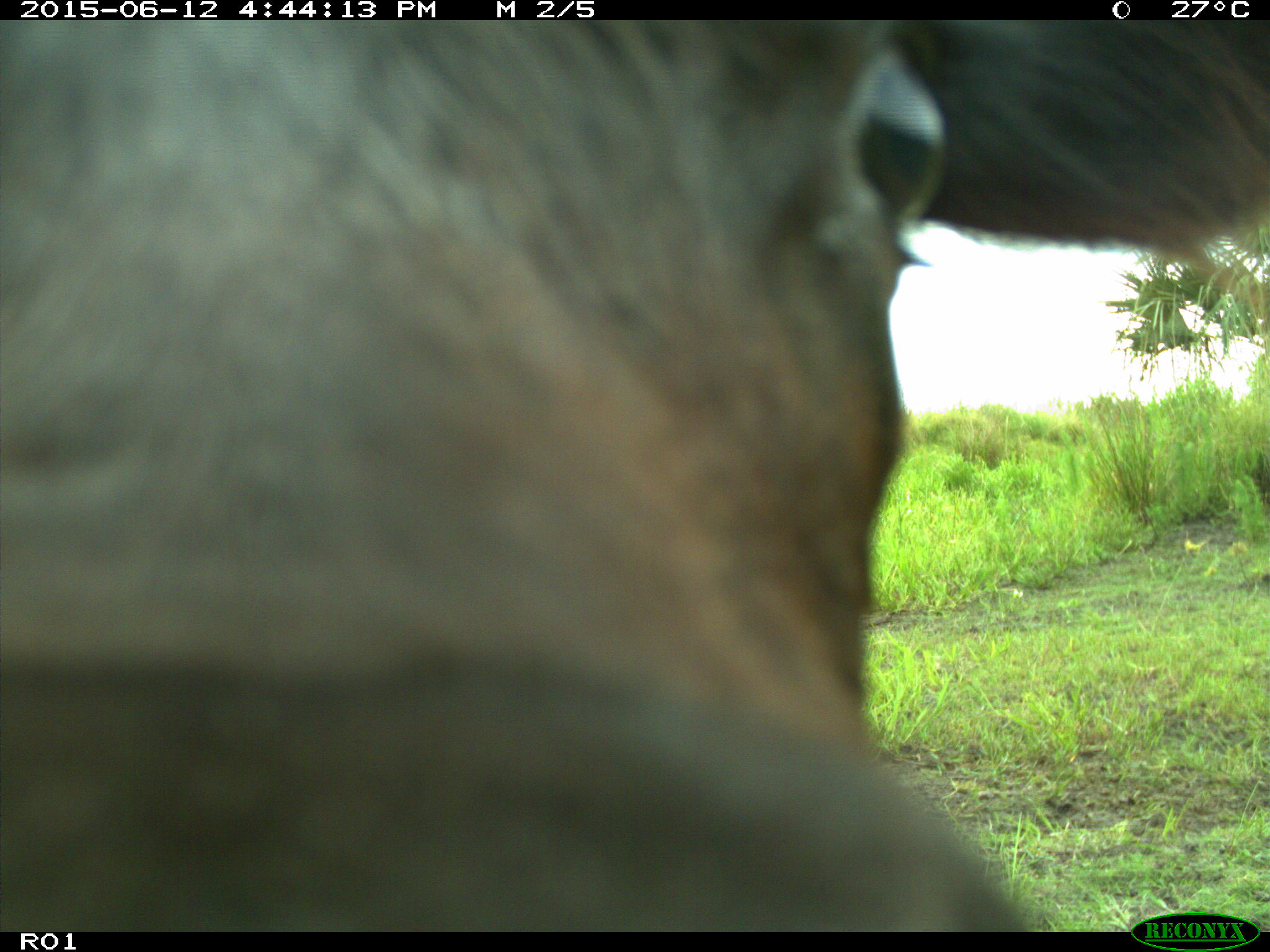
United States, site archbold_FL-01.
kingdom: Animalia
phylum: Chordata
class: Mammalia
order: Artiodactyla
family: Bovidae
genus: Bos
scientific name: Bos taurus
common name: domestic cow